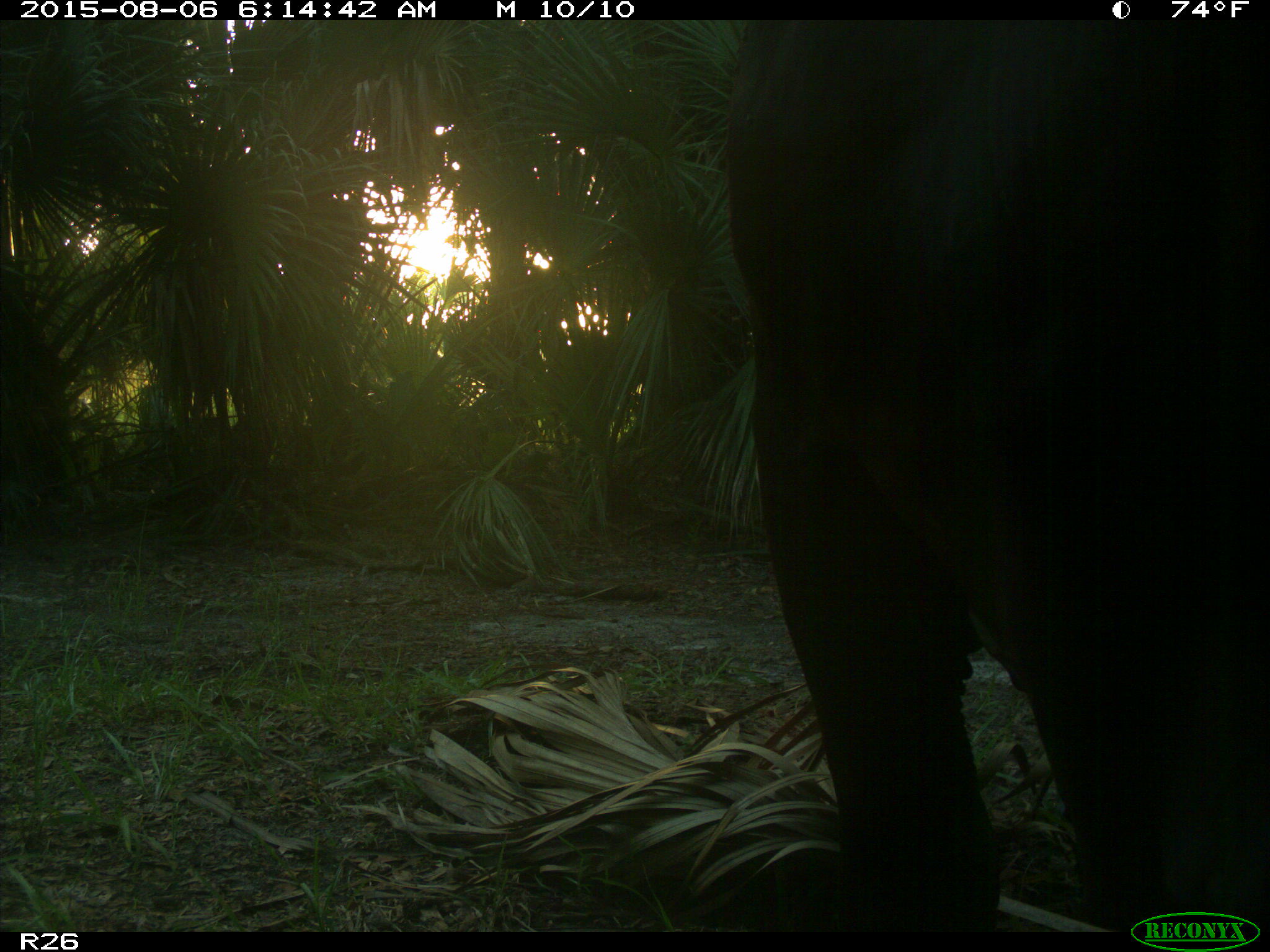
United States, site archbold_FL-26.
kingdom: Animalia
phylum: Chordata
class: Mammalia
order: Artiodactyla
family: Bovidae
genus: Bos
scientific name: Bos taurus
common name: domestic cow